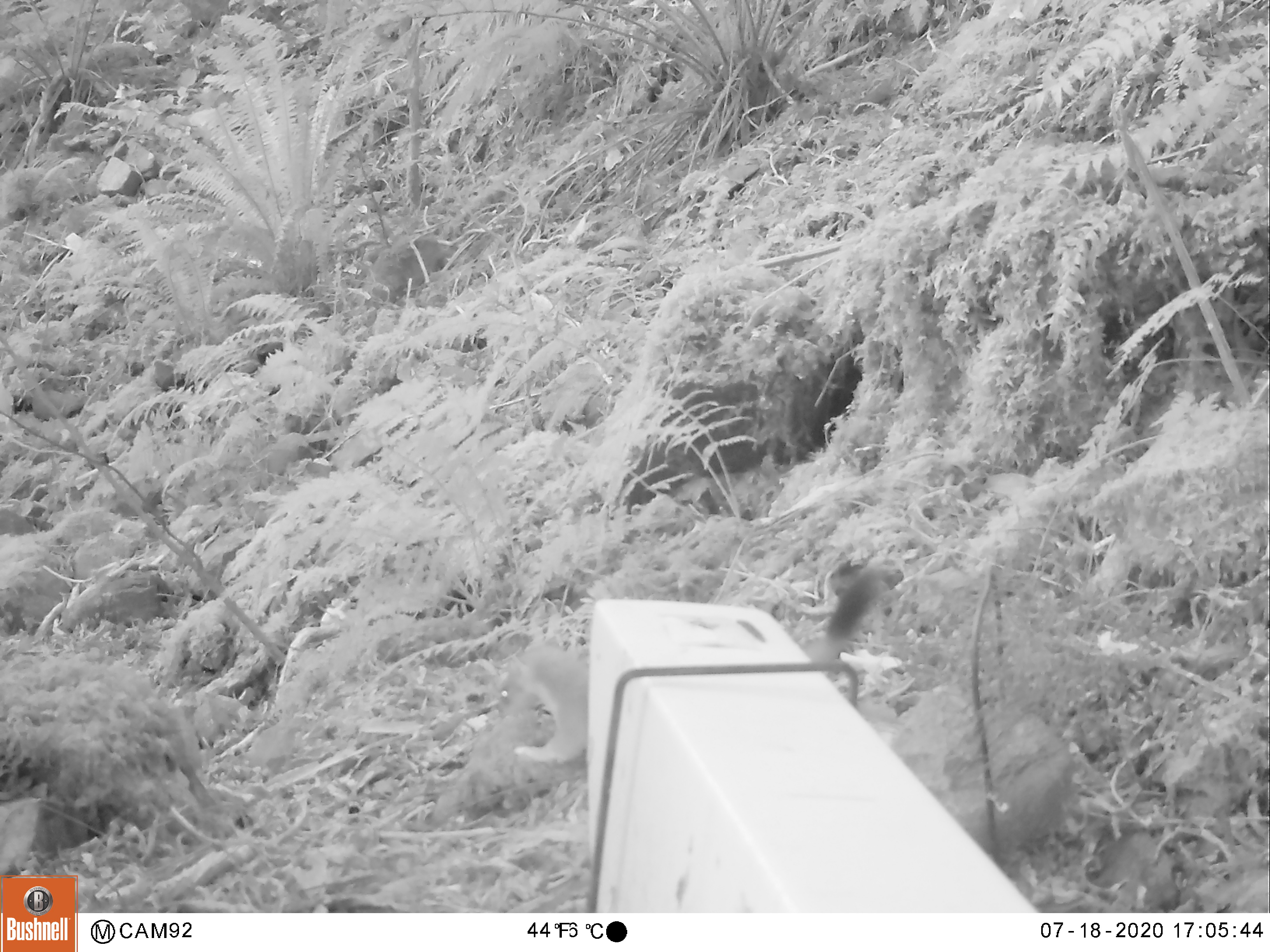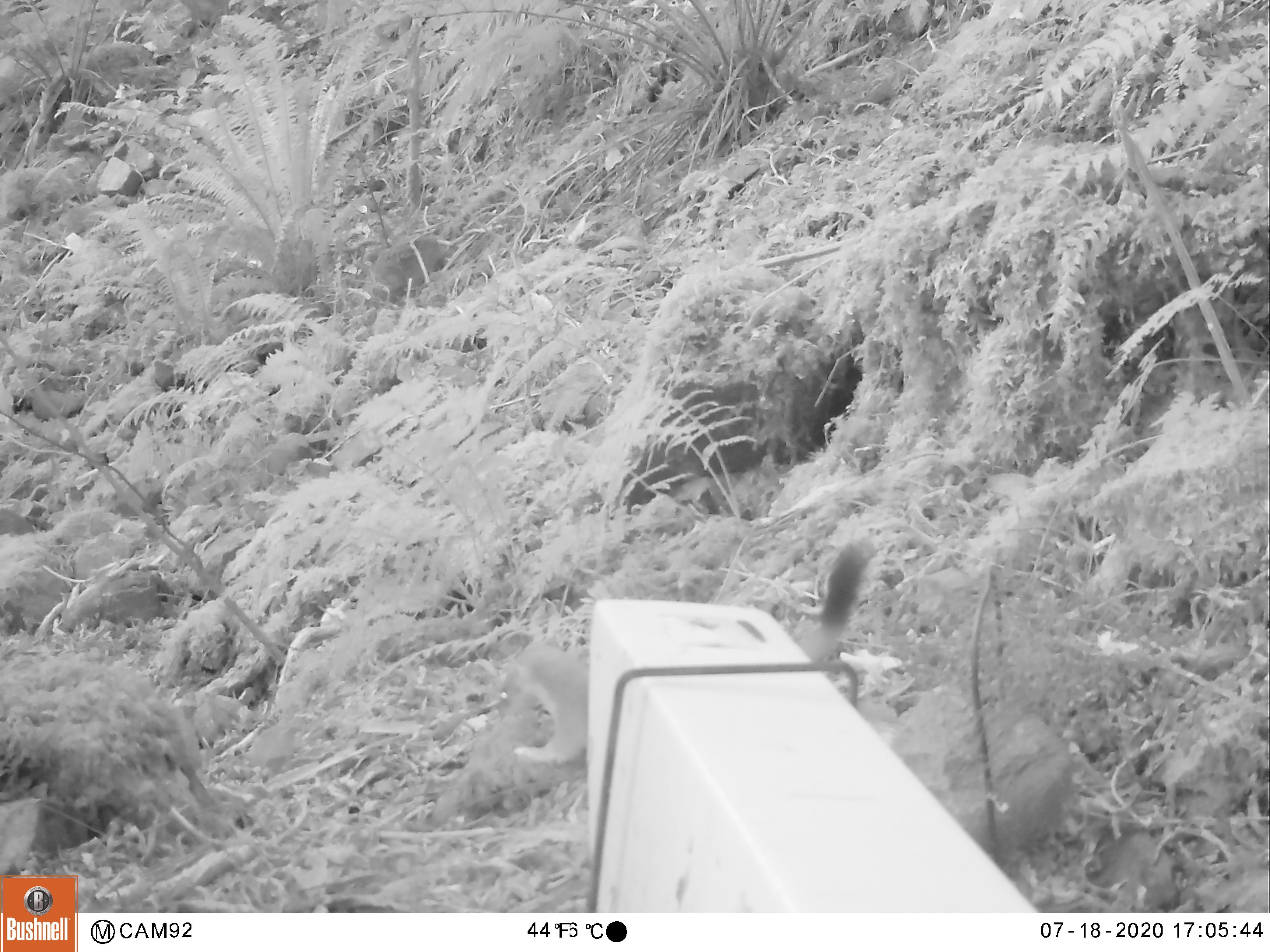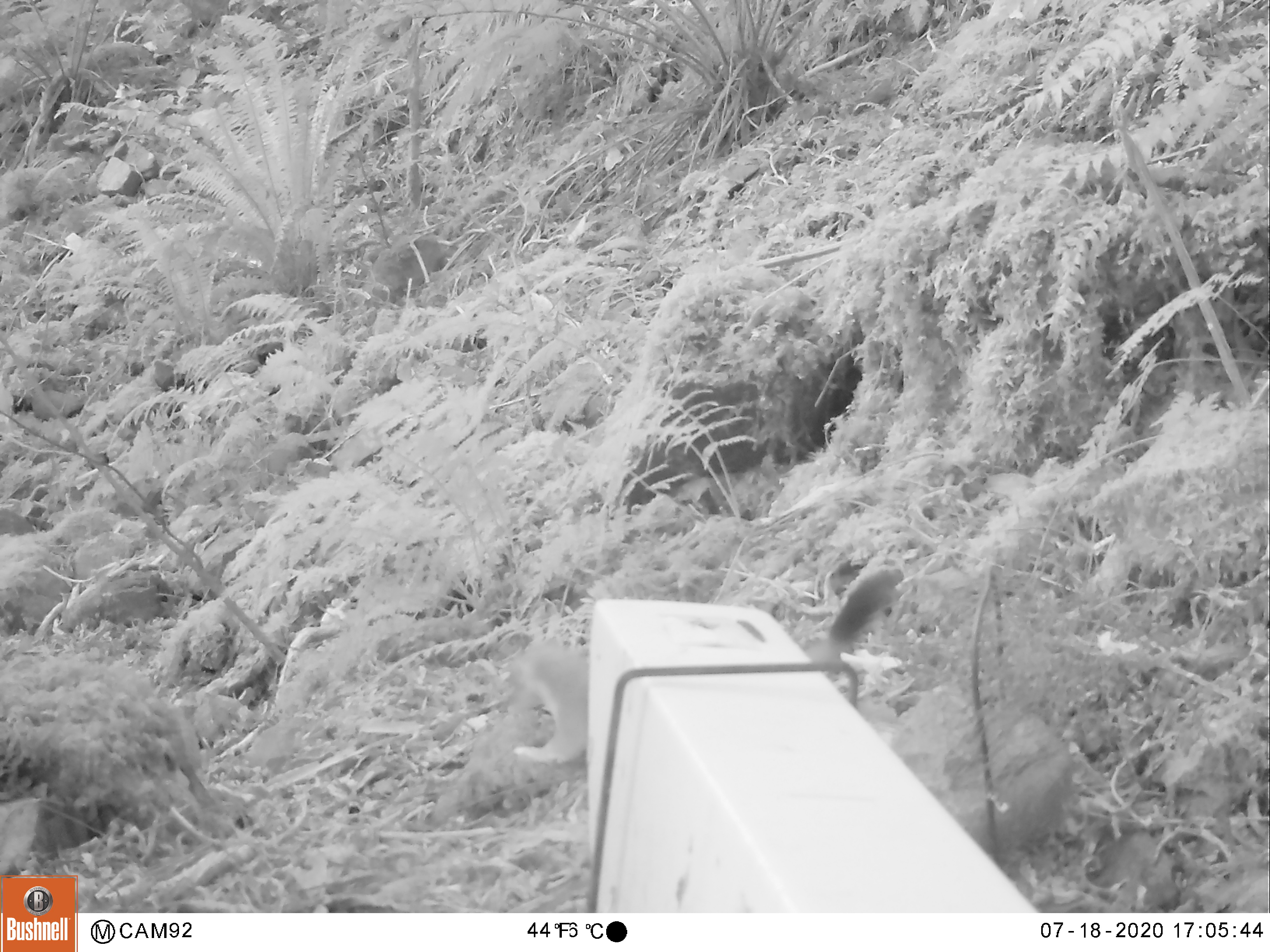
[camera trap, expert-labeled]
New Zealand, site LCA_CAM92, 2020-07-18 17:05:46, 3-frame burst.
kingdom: Animalia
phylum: Chordata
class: Mammalia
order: Carnivora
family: Mustelidae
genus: Mustela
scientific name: Mustela erminea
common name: stoat